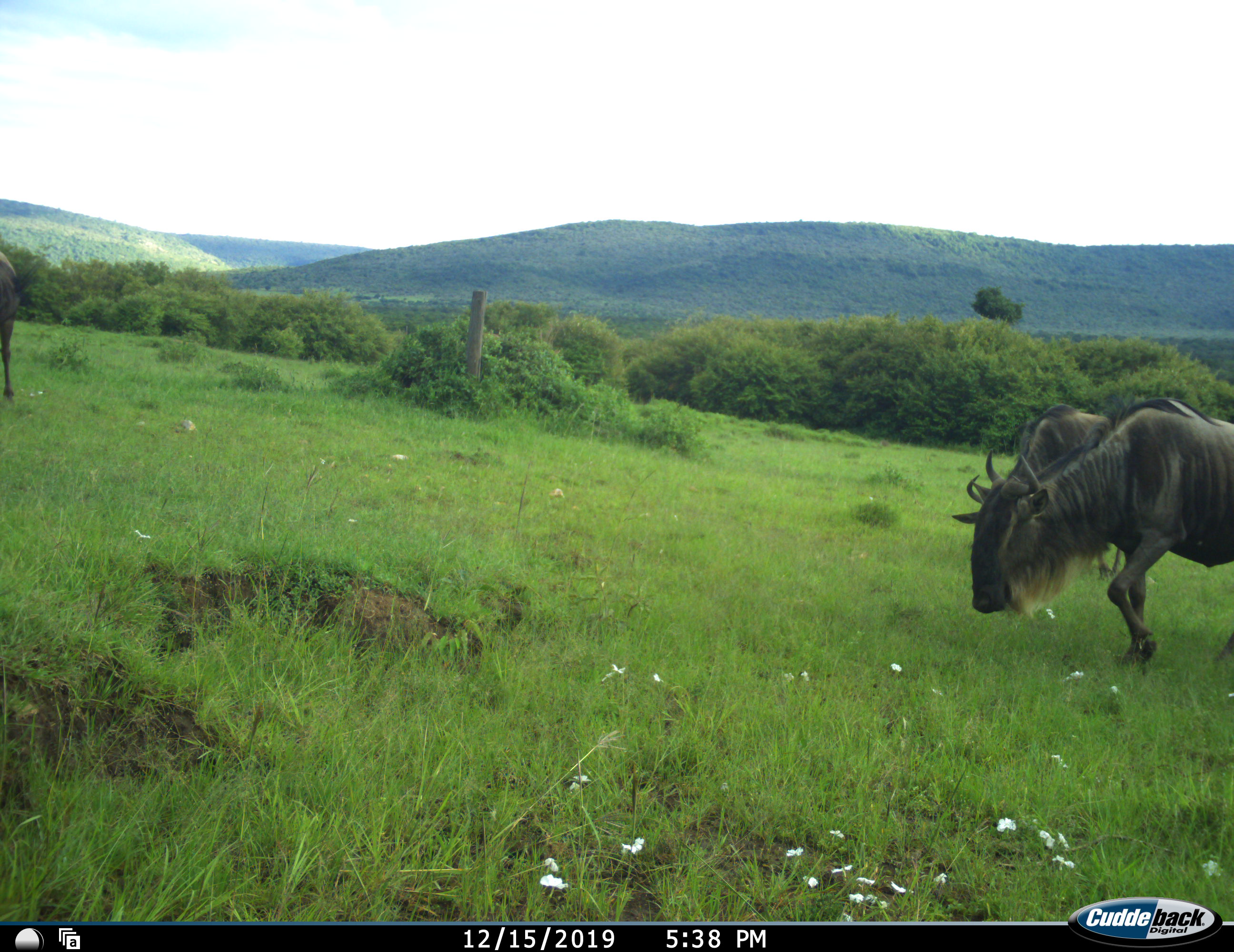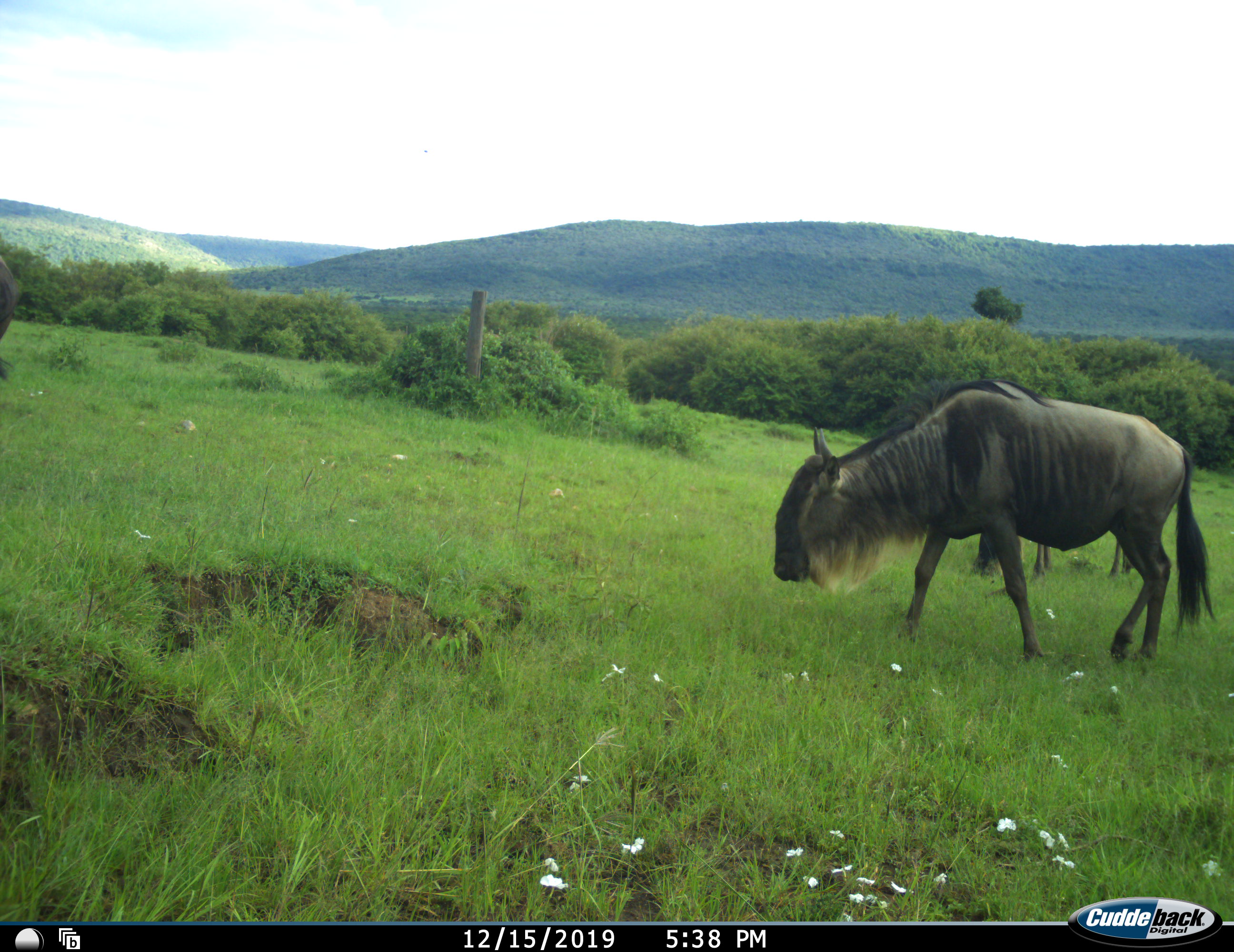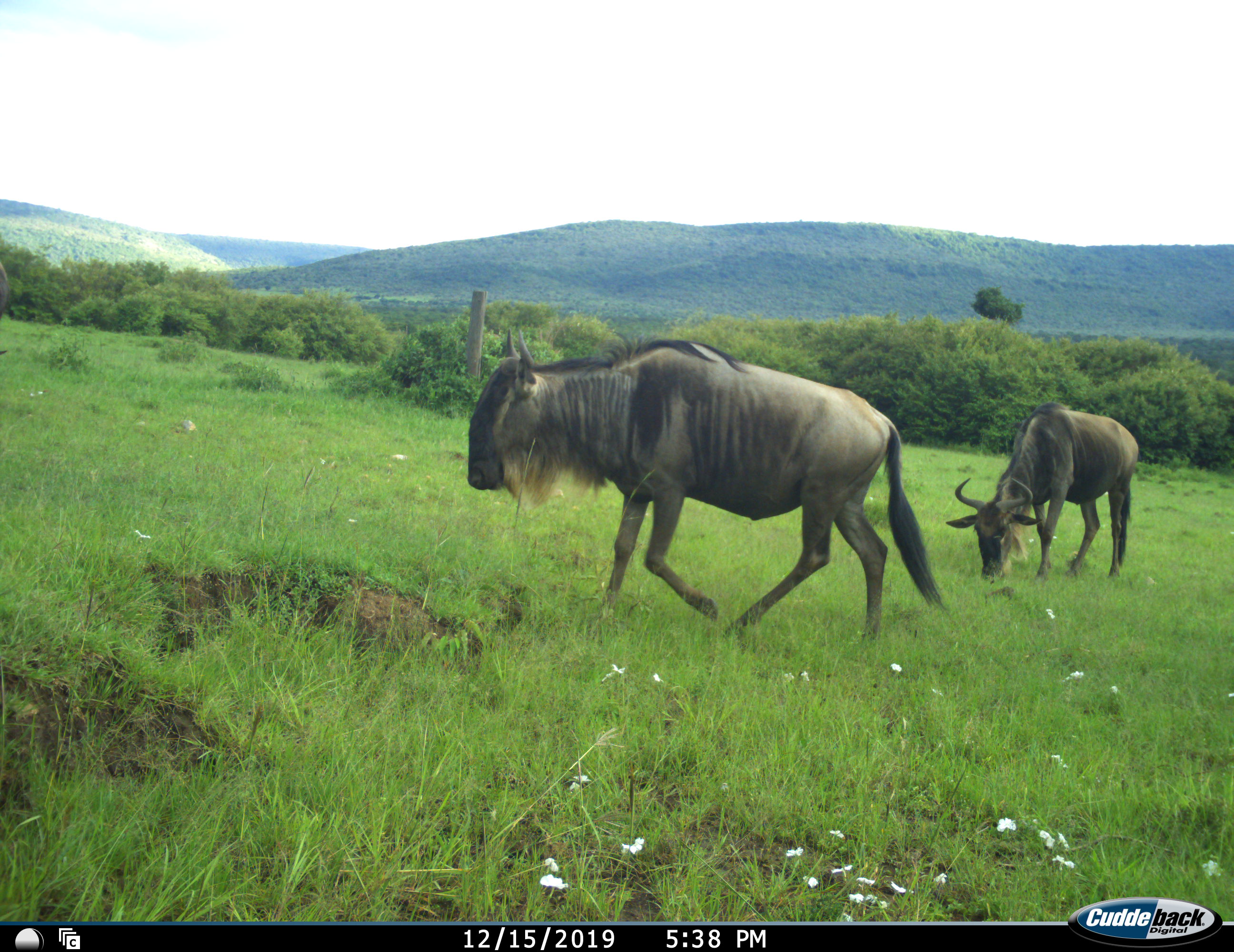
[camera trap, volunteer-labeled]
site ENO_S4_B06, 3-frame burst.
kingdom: Animalia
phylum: Chordata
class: Mammalia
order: Artiodactyla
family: Bovidae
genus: Connochaetes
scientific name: Connochaetes taurinus taurinus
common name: blue wildebeest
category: wildebeestblue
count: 3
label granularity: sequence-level